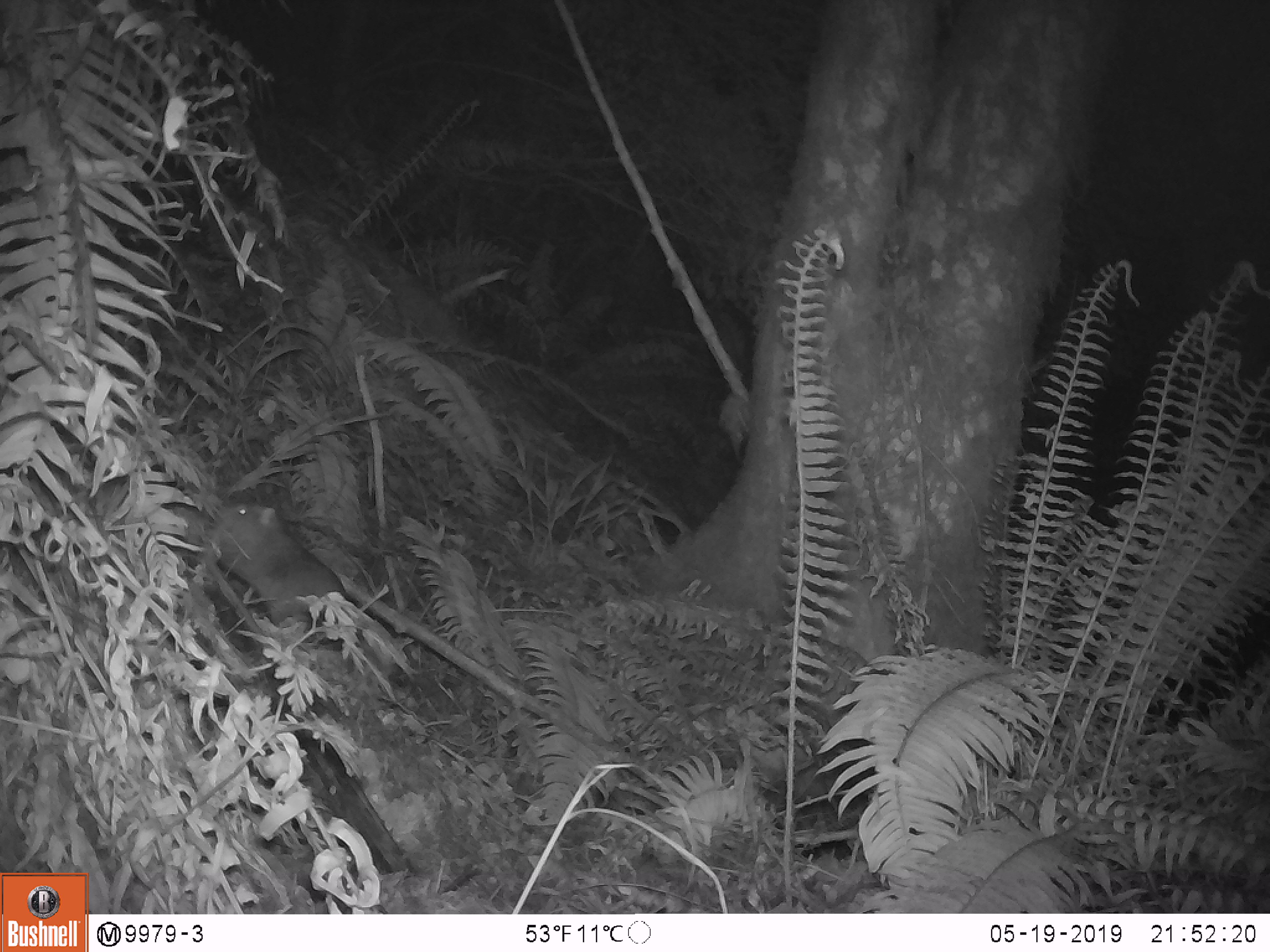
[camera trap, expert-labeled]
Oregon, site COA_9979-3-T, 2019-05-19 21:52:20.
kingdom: Animalia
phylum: Chordata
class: Mammalia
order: Rodentia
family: Aplodontiidae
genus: Aplodontia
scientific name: Aplodontia rufa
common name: mountain beaver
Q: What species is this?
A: Mountain beaver (Aplodontia rufa).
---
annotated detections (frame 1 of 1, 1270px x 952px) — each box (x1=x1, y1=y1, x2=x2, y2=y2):
mountain beaver: (x1=209, y1=500, x2=347, y2=630)